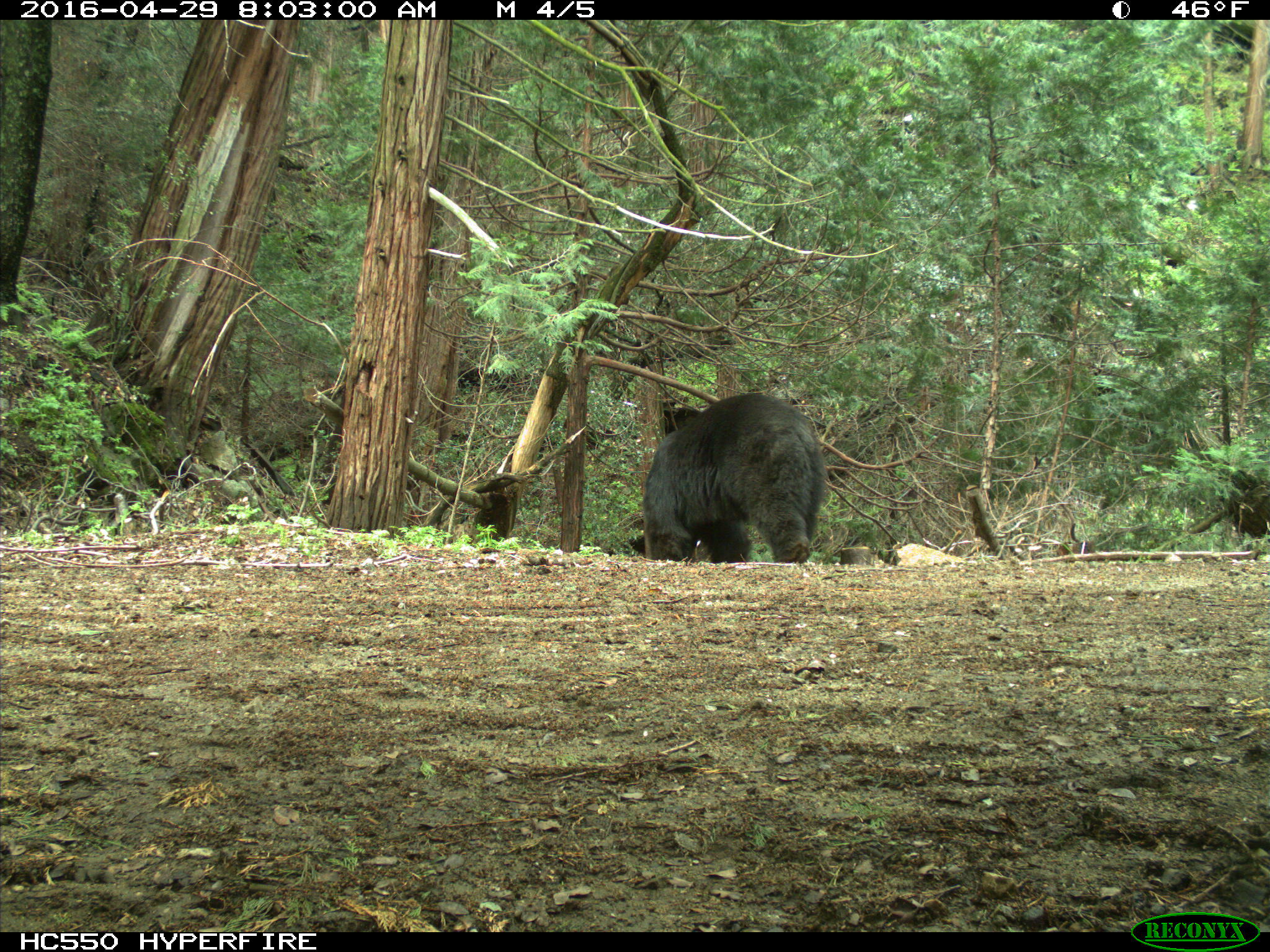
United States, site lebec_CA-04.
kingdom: Animalia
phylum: Chordata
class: Mammalia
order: Carnivora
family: Ursidae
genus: Ursus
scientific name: Ursus americanus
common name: american black bear